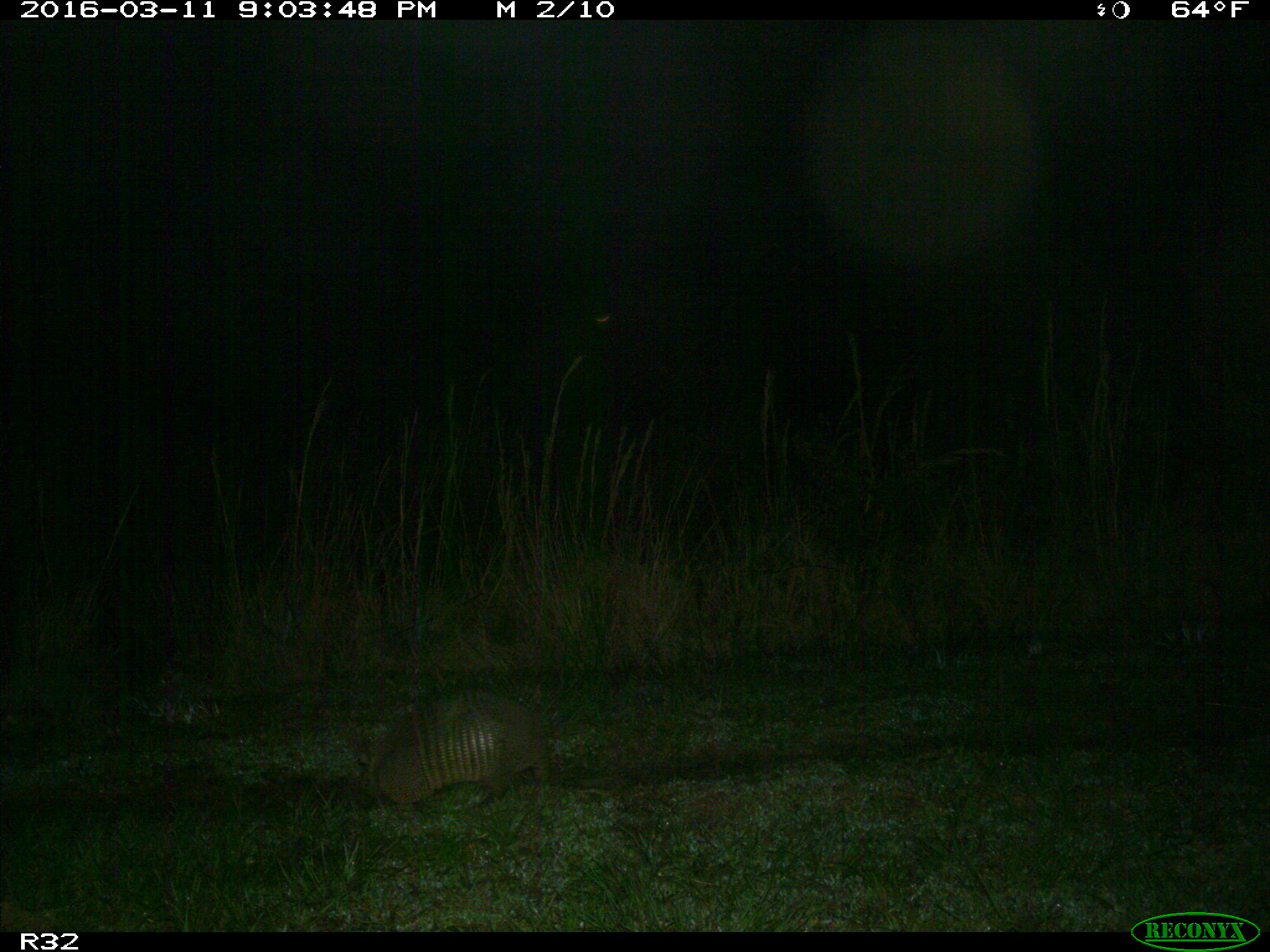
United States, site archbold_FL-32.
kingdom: Animalia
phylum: Chordata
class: Mammalia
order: Cingulata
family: Dasypodidae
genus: Dasypus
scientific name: Dasypus novemcinctus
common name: nine-banded armadillo